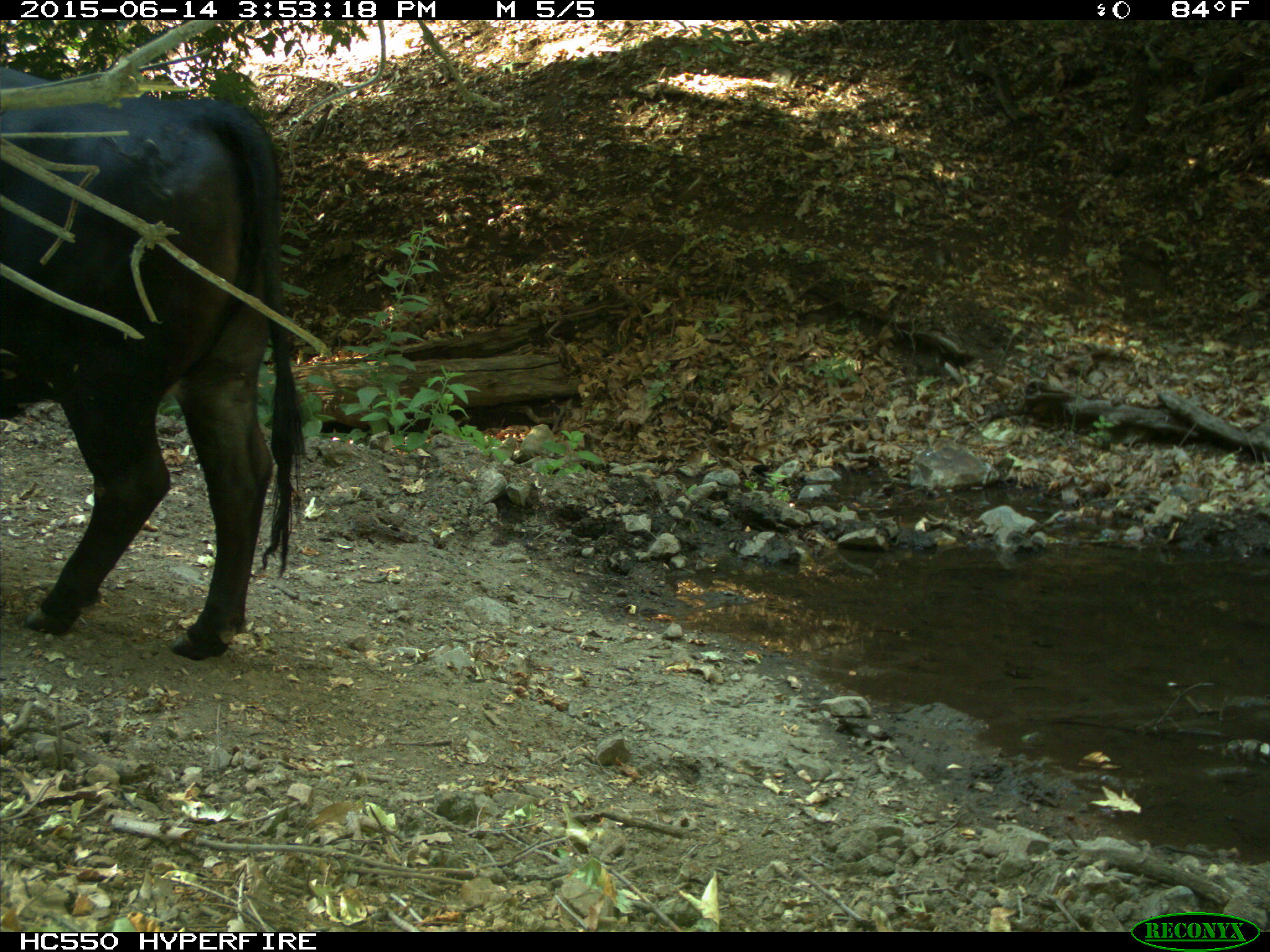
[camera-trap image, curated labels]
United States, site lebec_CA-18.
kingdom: Animalia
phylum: Chordata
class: Mammalia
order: Artiodactyla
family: Bovidae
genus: Bos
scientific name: Bos taurus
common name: domestic cow